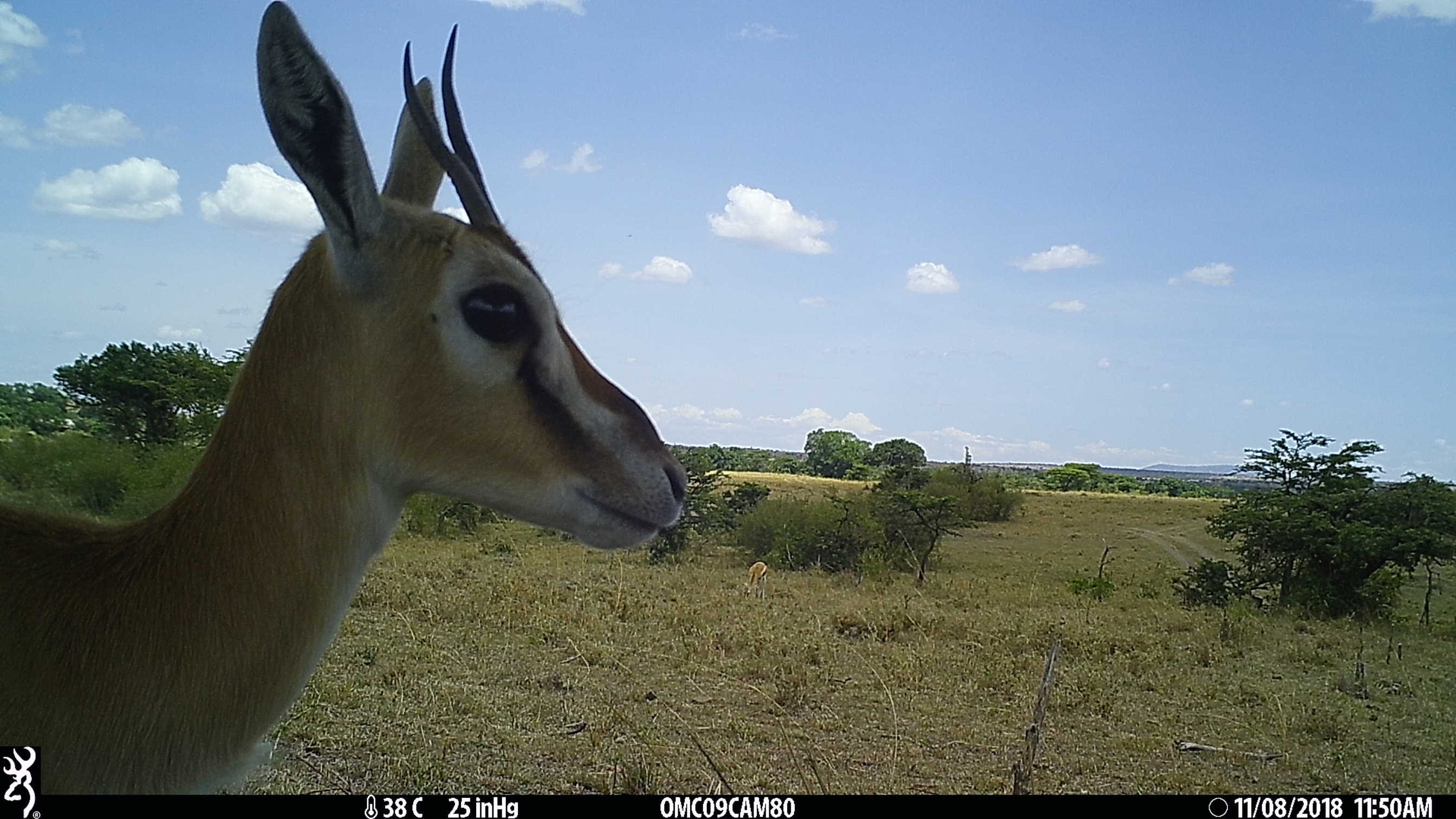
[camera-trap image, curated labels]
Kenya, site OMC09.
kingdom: Animalia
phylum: Chordata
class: Mammalia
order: Artiodactyla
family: Bovidae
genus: Eudorcas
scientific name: Eudorcas thomsonii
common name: thomon's gazelle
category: gazelle thomsons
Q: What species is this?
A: Gazelle thomsons (thomon's gazelle) (Eudorcas thomsonii).